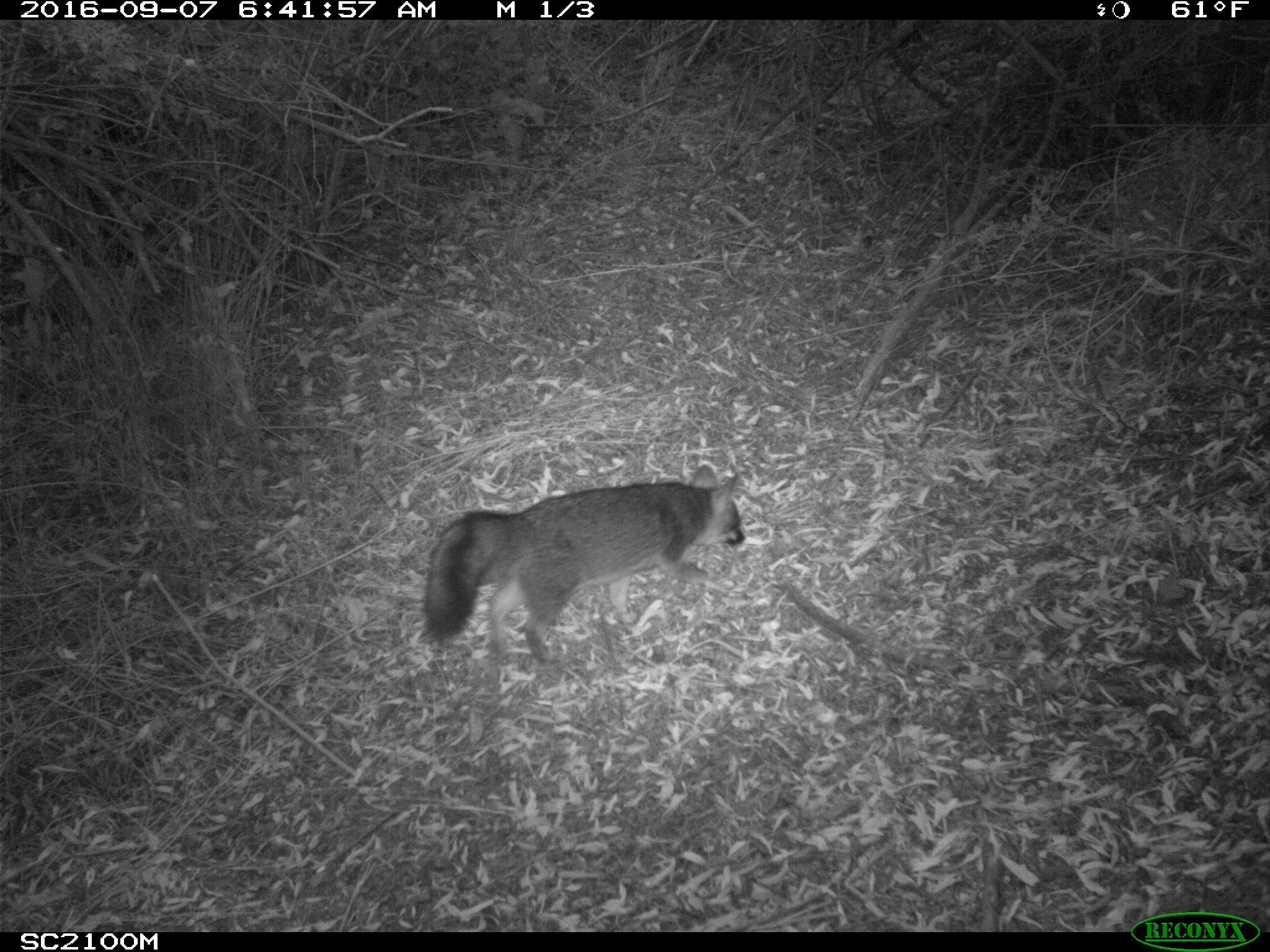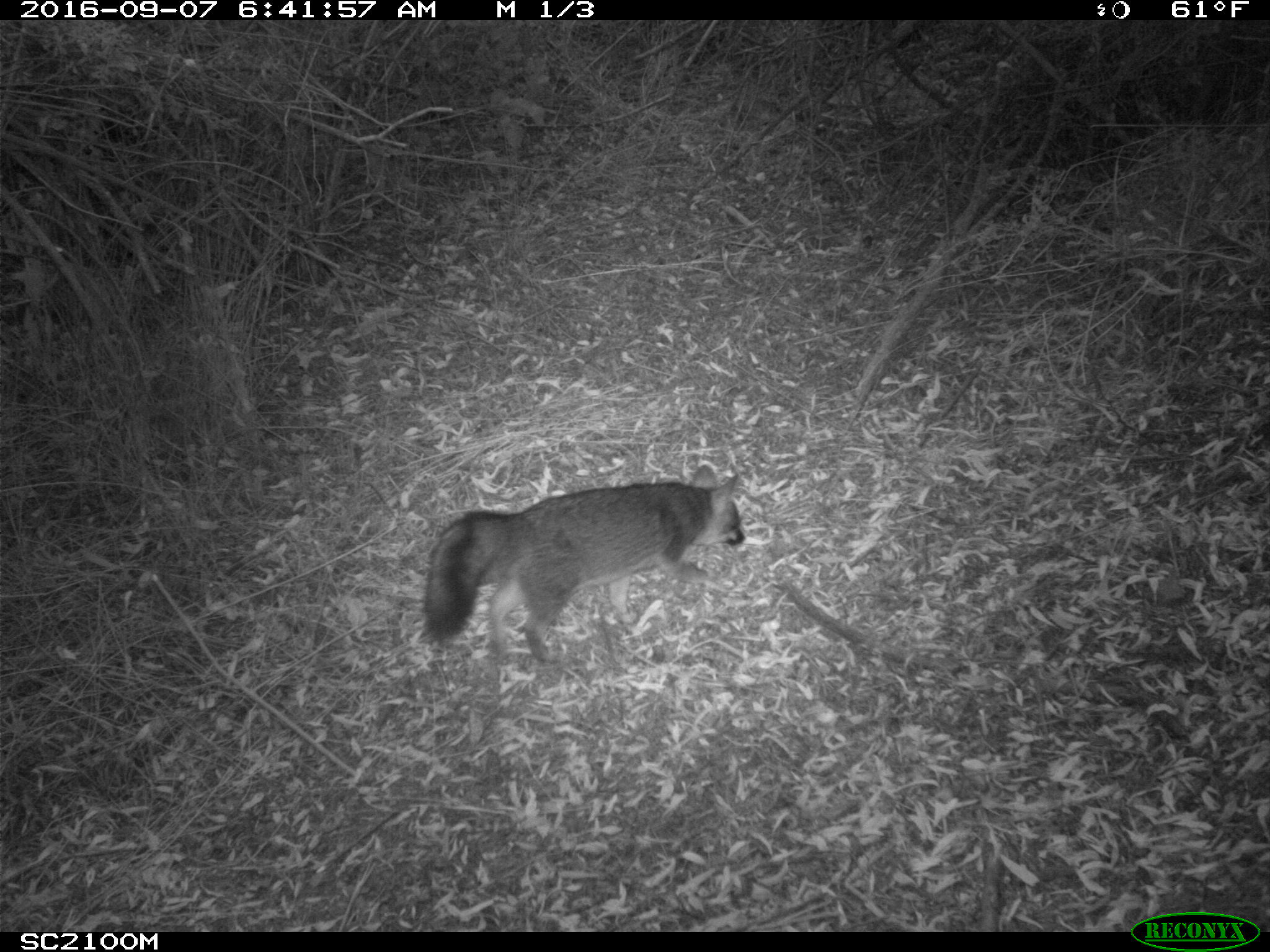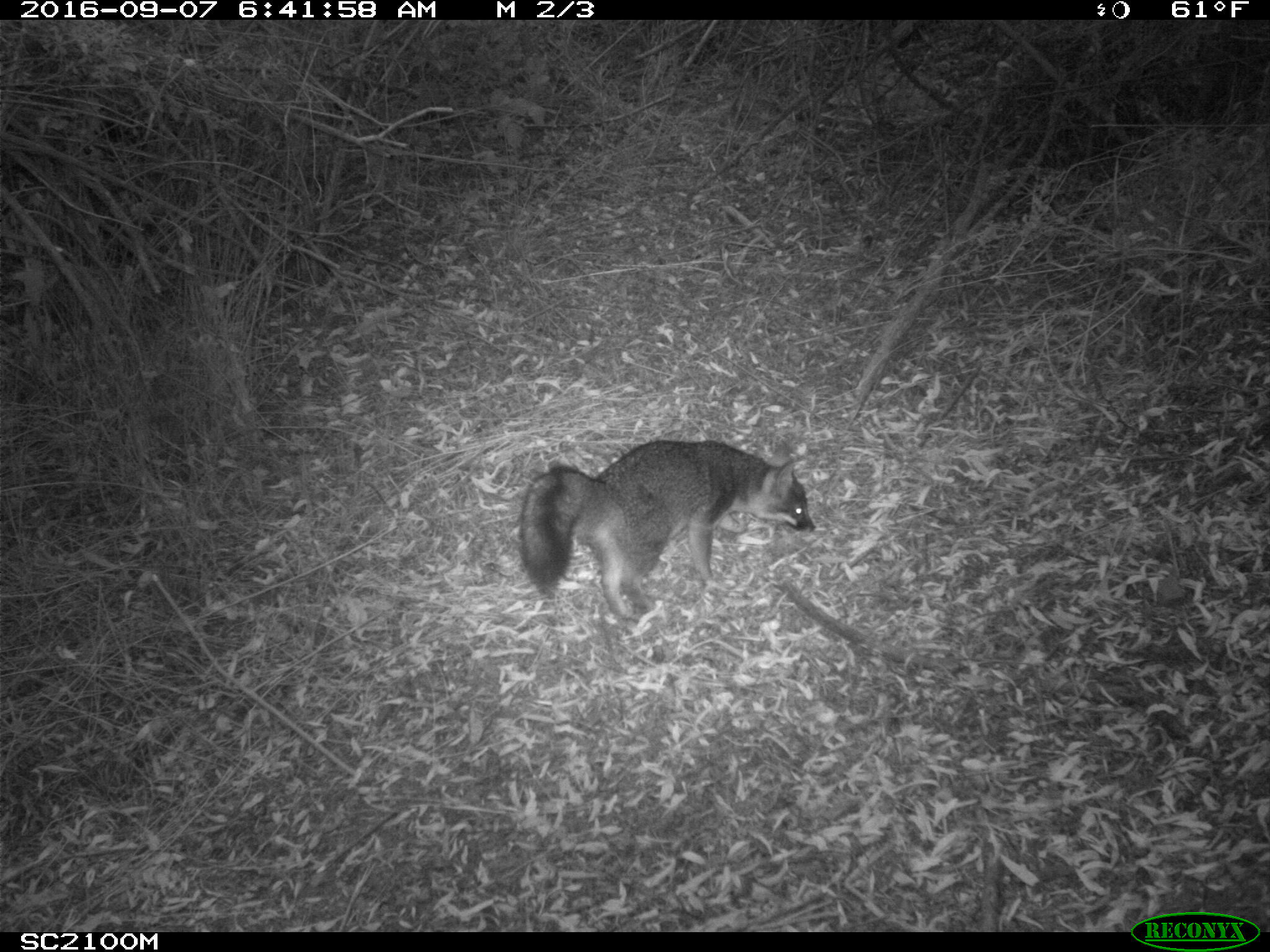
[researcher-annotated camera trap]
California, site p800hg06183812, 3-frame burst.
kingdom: Animalia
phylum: Chordata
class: Mammalia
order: Carnivora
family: Canidae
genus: Urocyon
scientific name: Urocyon littoralis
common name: island fox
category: fox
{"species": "fox (island fox) (Urocyon littoralis)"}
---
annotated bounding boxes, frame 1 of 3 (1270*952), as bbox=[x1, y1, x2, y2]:
fox: bbox=[421, 464, 745, 663]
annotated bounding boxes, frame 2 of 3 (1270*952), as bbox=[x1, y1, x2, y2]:
fox: bbox=[423, 464, 744, 666]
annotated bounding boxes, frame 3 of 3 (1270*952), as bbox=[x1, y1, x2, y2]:
fox: bbox=[518, 439, 816, 625]